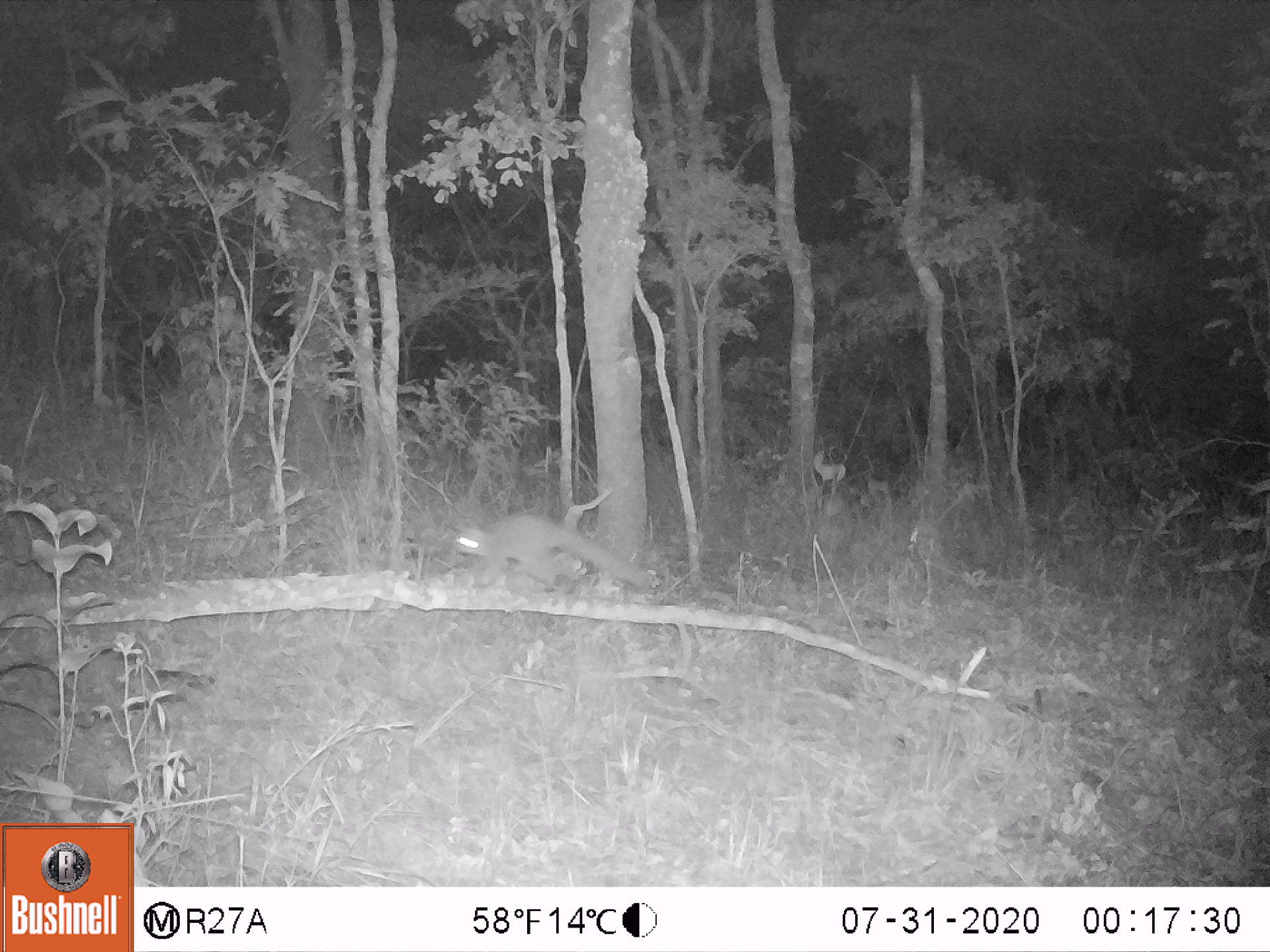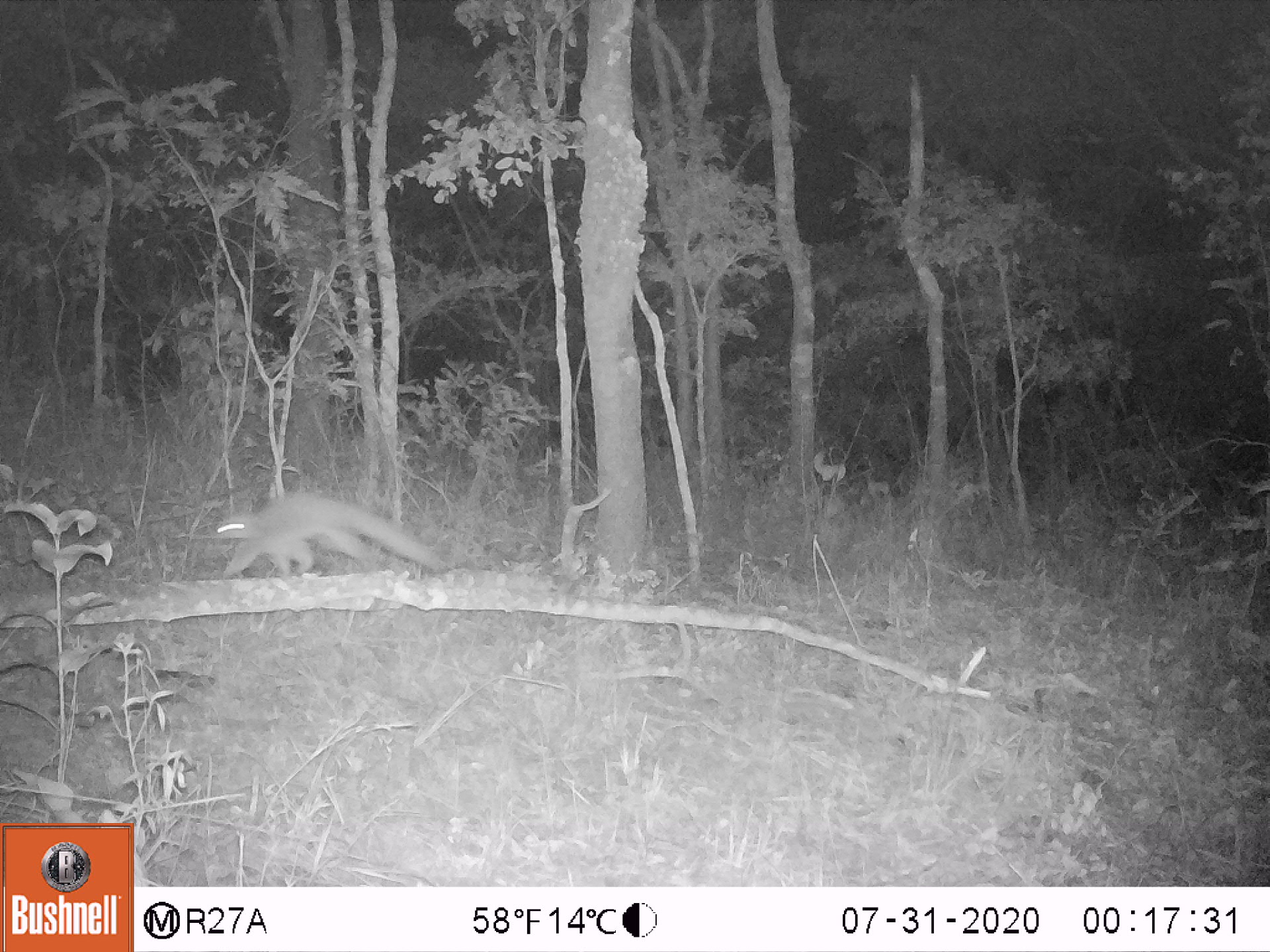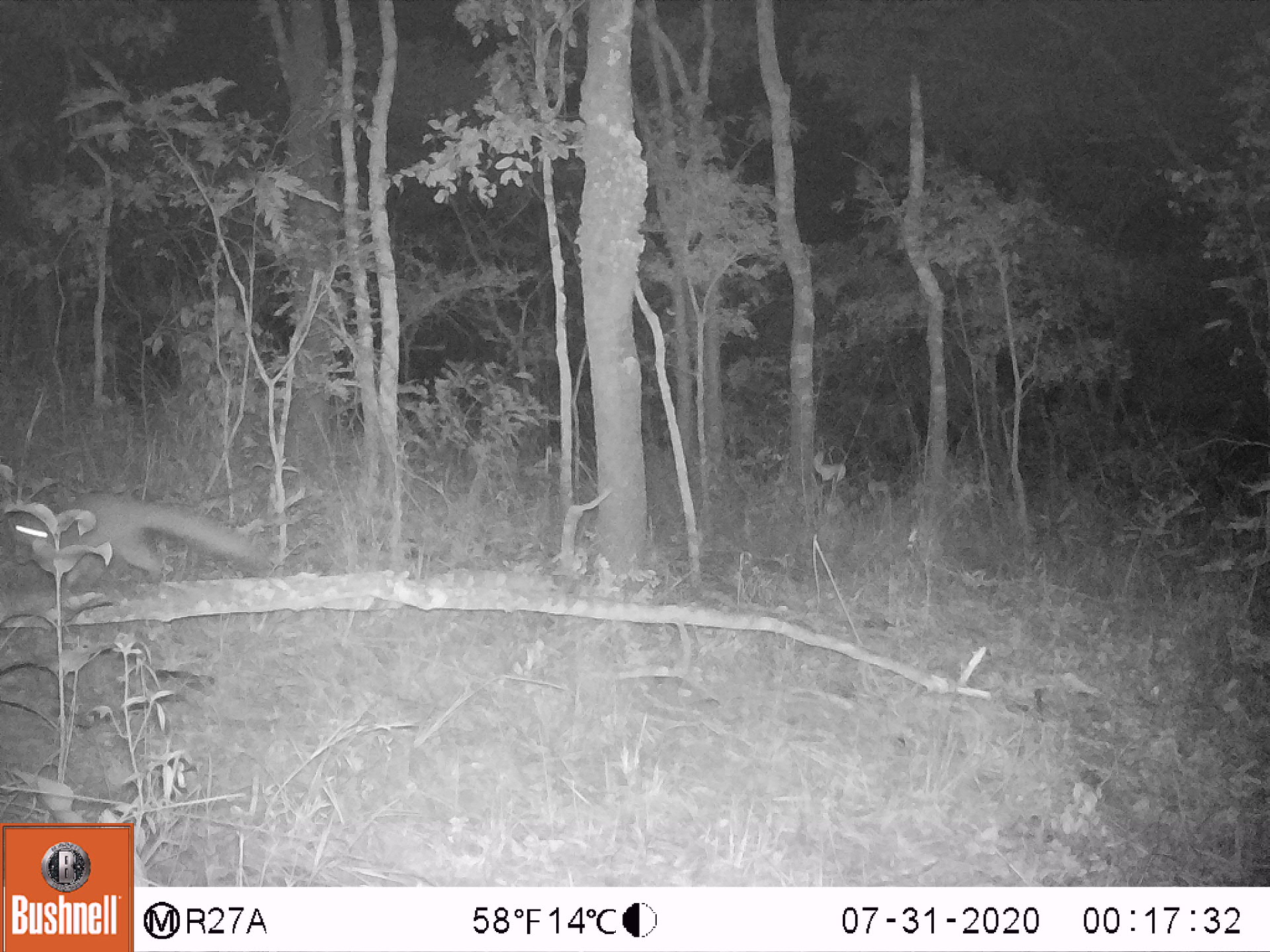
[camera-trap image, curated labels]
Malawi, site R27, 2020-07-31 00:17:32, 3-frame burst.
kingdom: Animalia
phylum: Chordata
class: Mammalia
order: Primates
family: Galagidae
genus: Galago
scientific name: Galago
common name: lesser bushbabies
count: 1